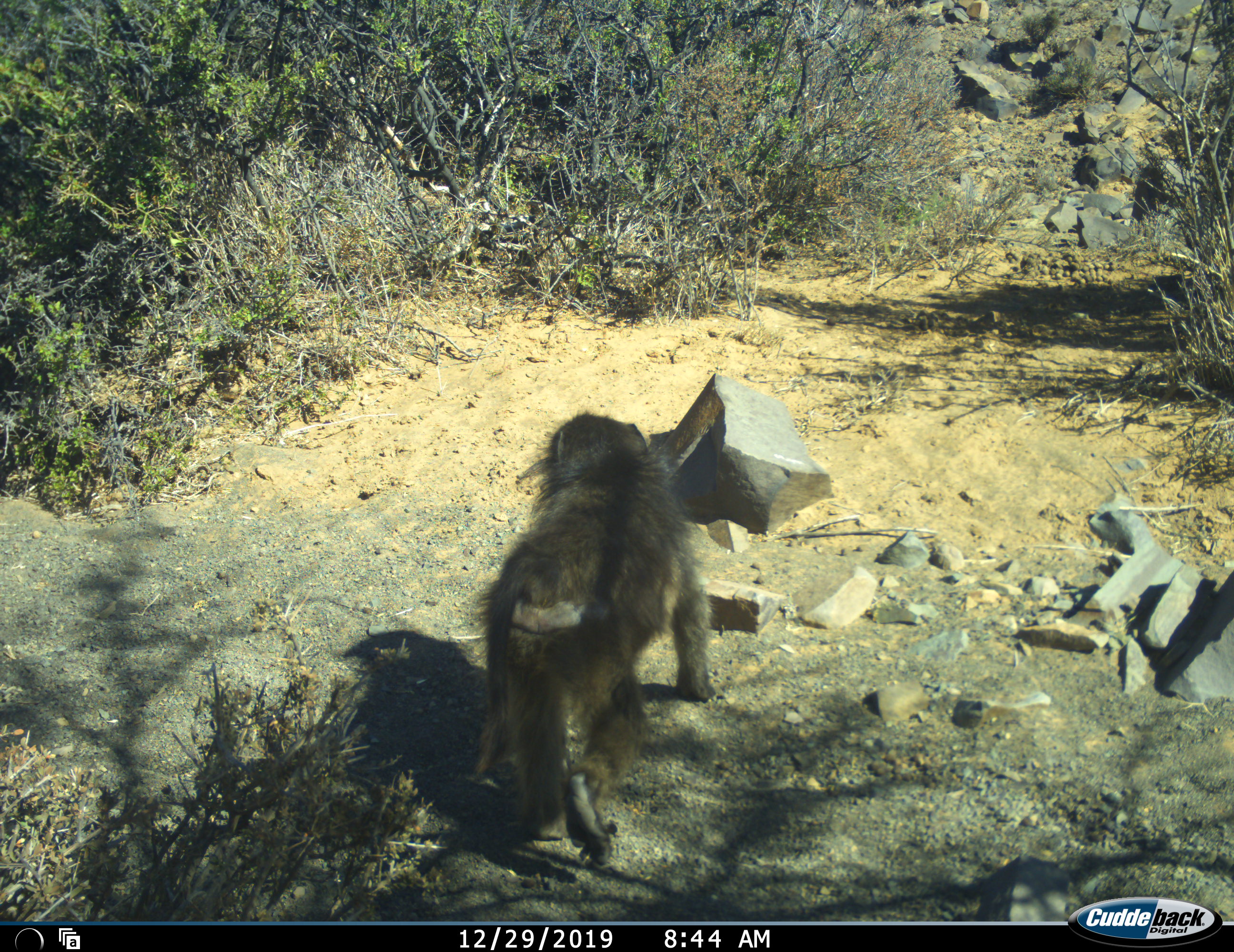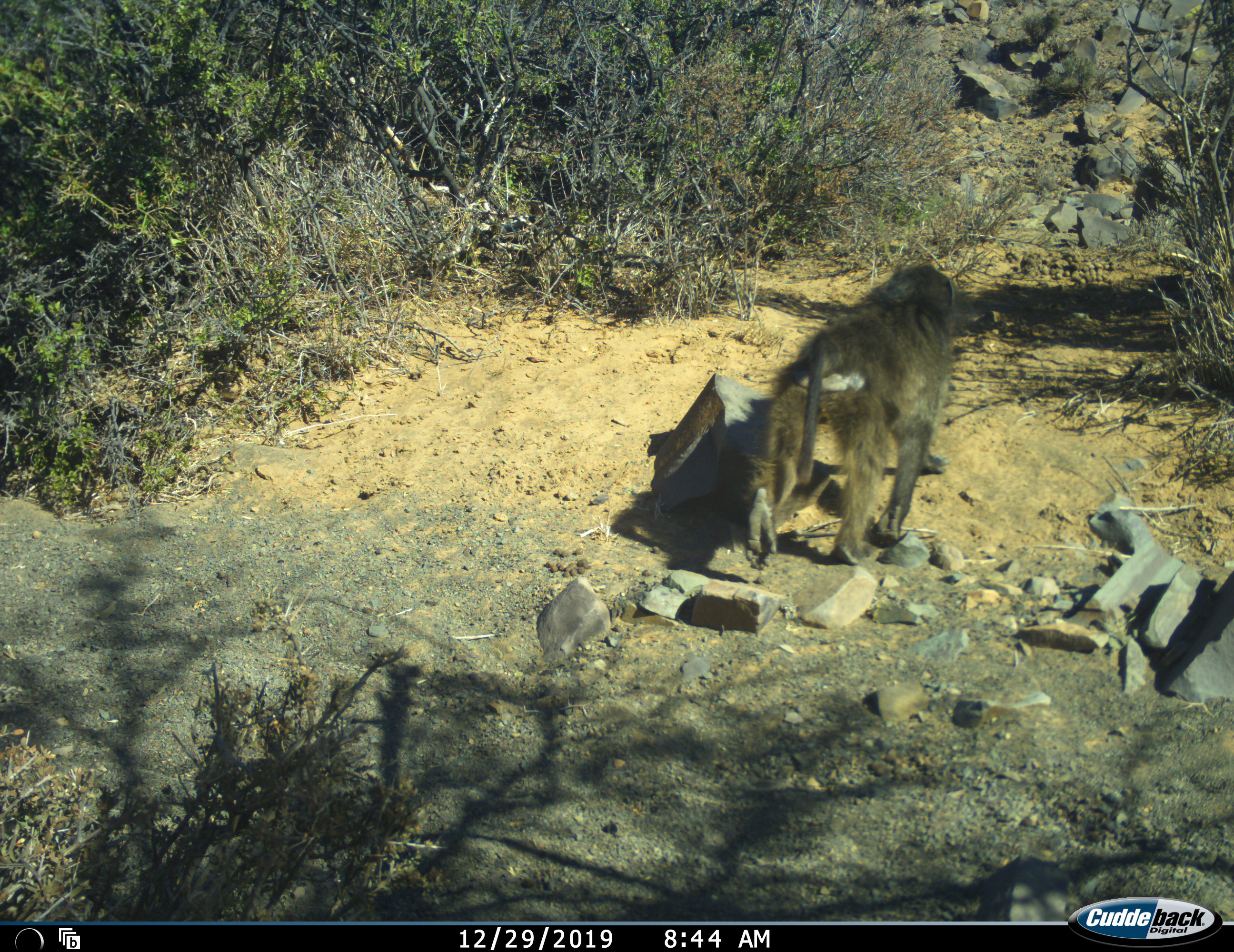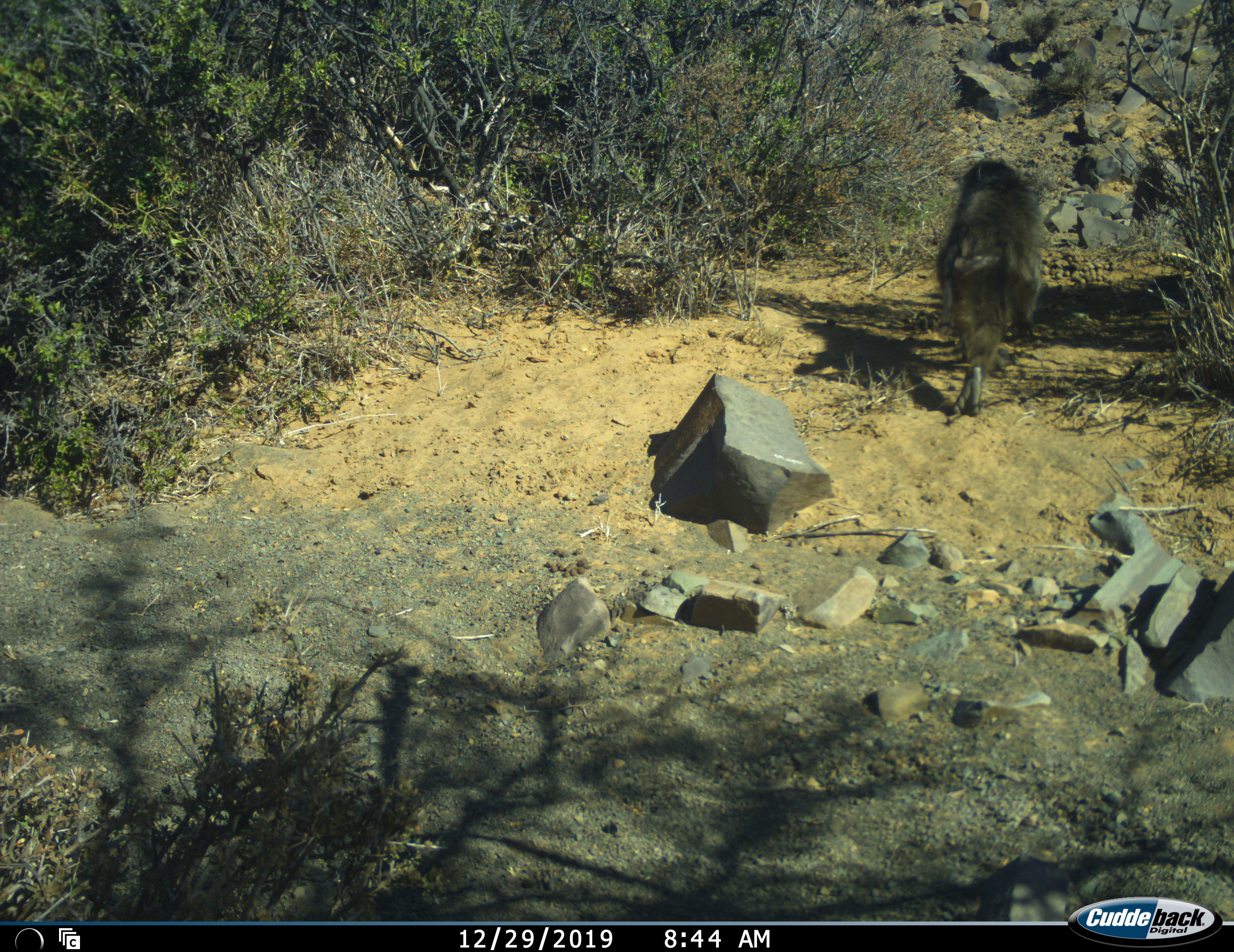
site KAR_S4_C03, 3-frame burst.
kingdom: Animalia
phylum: Chordata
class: Mammalia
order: Primates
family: Cercopithecidae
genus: Papio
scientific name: Papio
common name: baboon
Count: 1.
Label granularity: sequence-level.